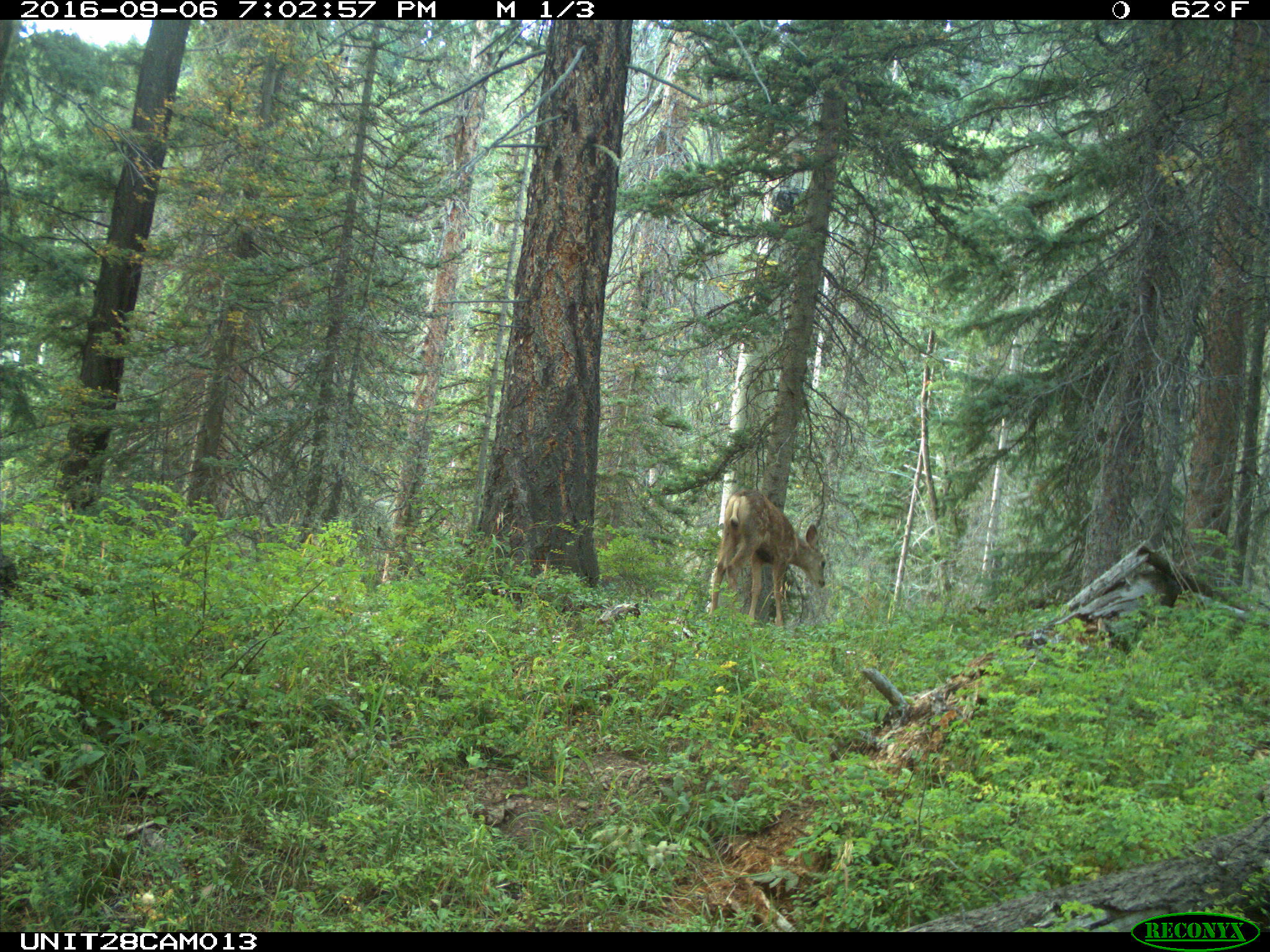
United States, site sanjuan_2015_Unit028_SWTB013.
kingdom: Animalia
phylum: Chordata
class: Mammalia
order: Artiodactyla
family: Cervidae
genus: Odocoileus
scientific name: Odocoileus hemionus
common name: mule deer